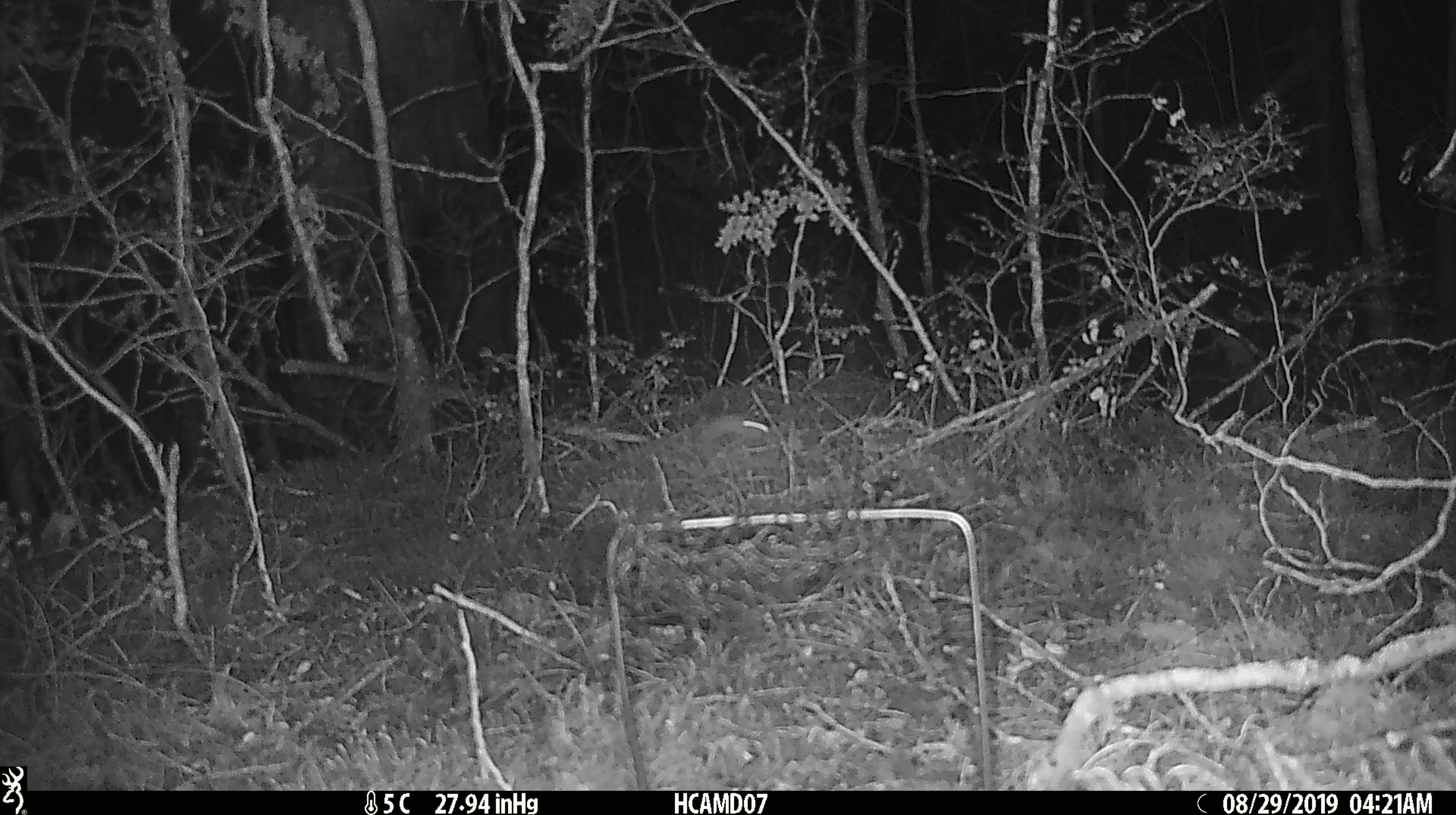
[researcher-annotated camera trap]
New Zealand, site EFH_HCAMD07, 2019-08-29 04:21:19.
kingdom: Animalia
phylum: Chordata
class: Mammalia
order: Rodentia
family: Muridae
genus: Mus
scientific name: Mus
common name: mouse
Mouse (Mus).